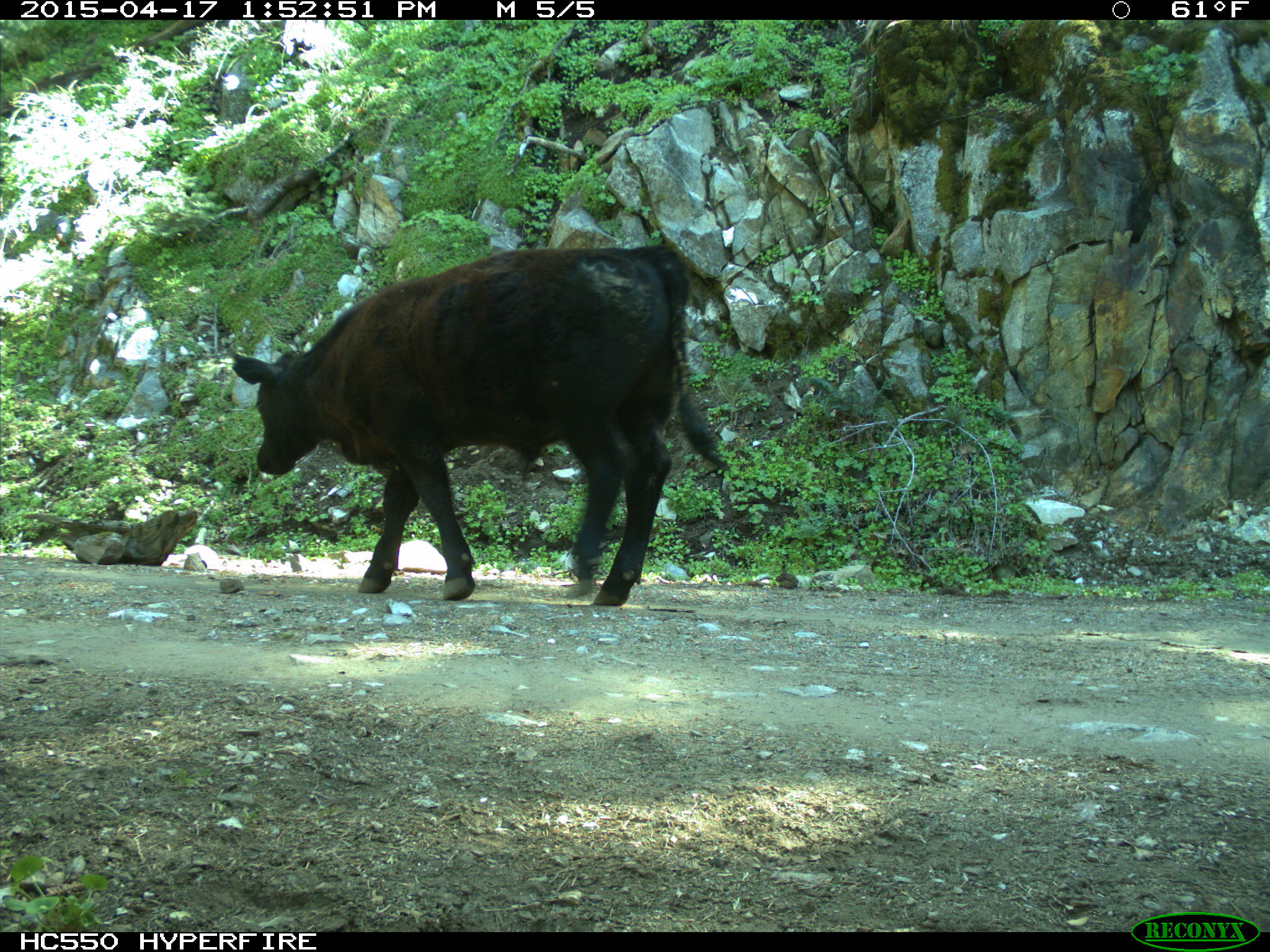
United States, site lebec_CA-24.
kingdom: Animalia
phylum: Chordata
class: Mammalia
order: Artiodactyla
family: Bovidae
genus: Bos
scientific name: Bos taurus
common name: domestic cow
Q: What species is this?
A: Bos taurus (domestic cow).